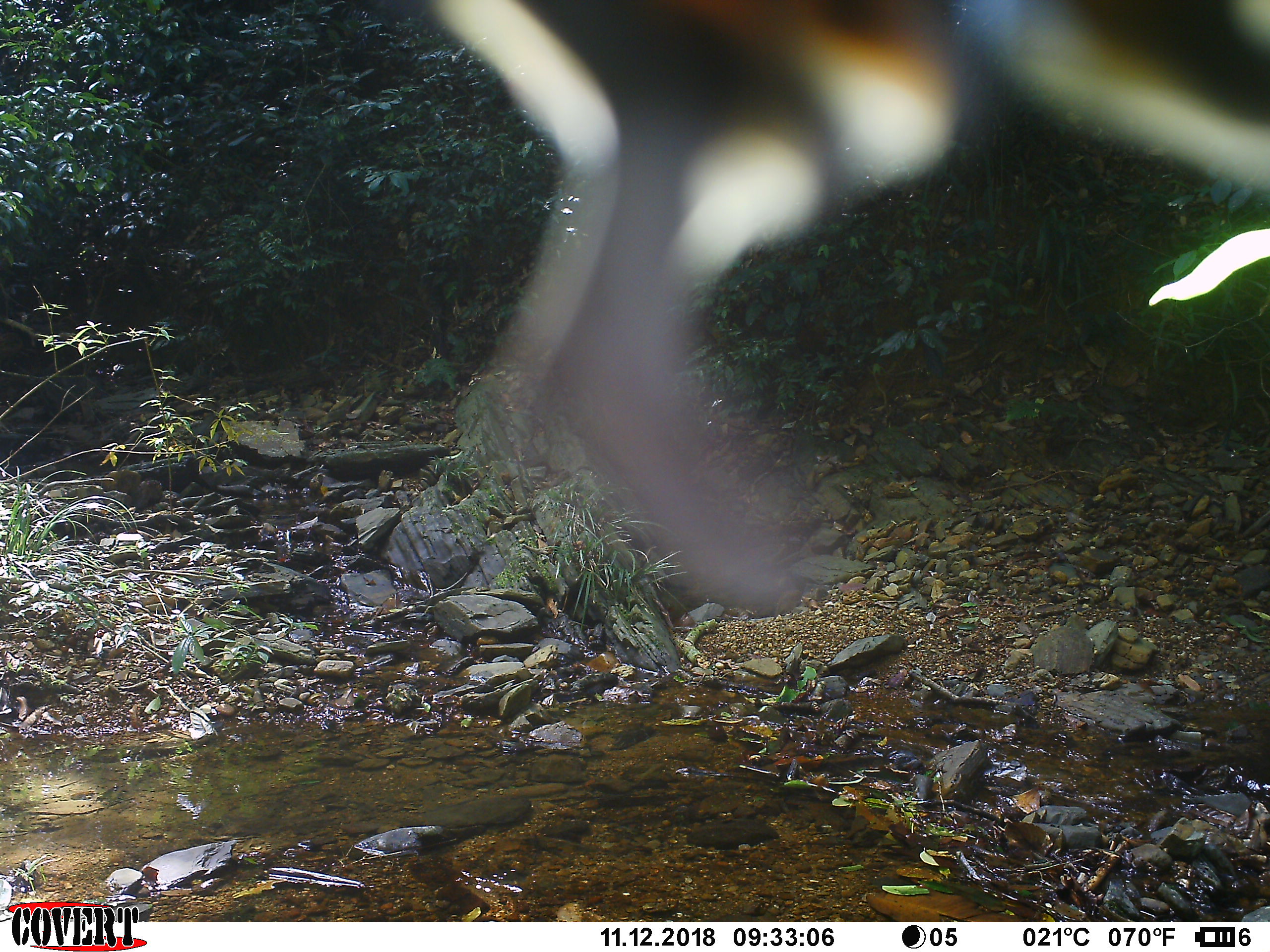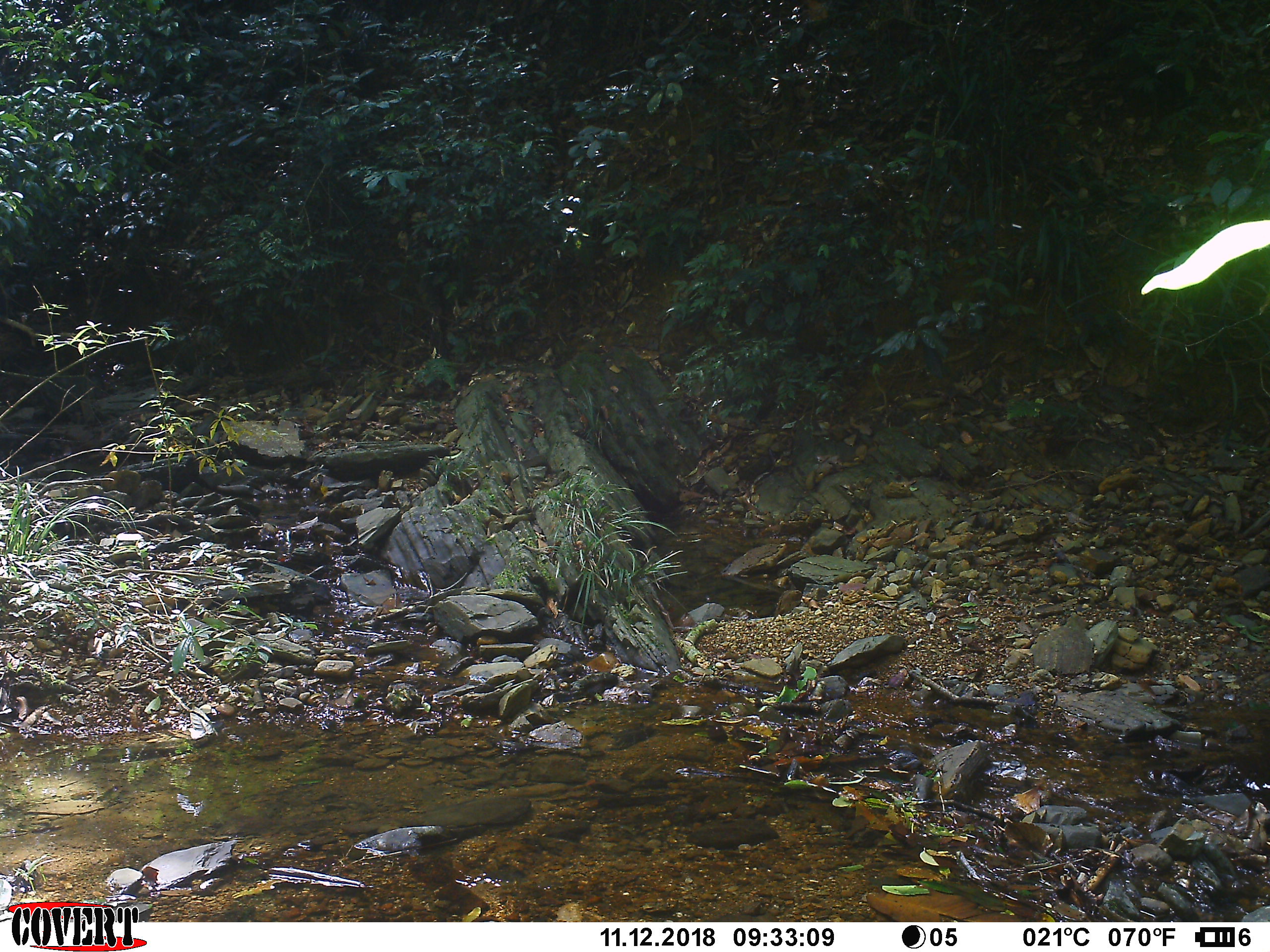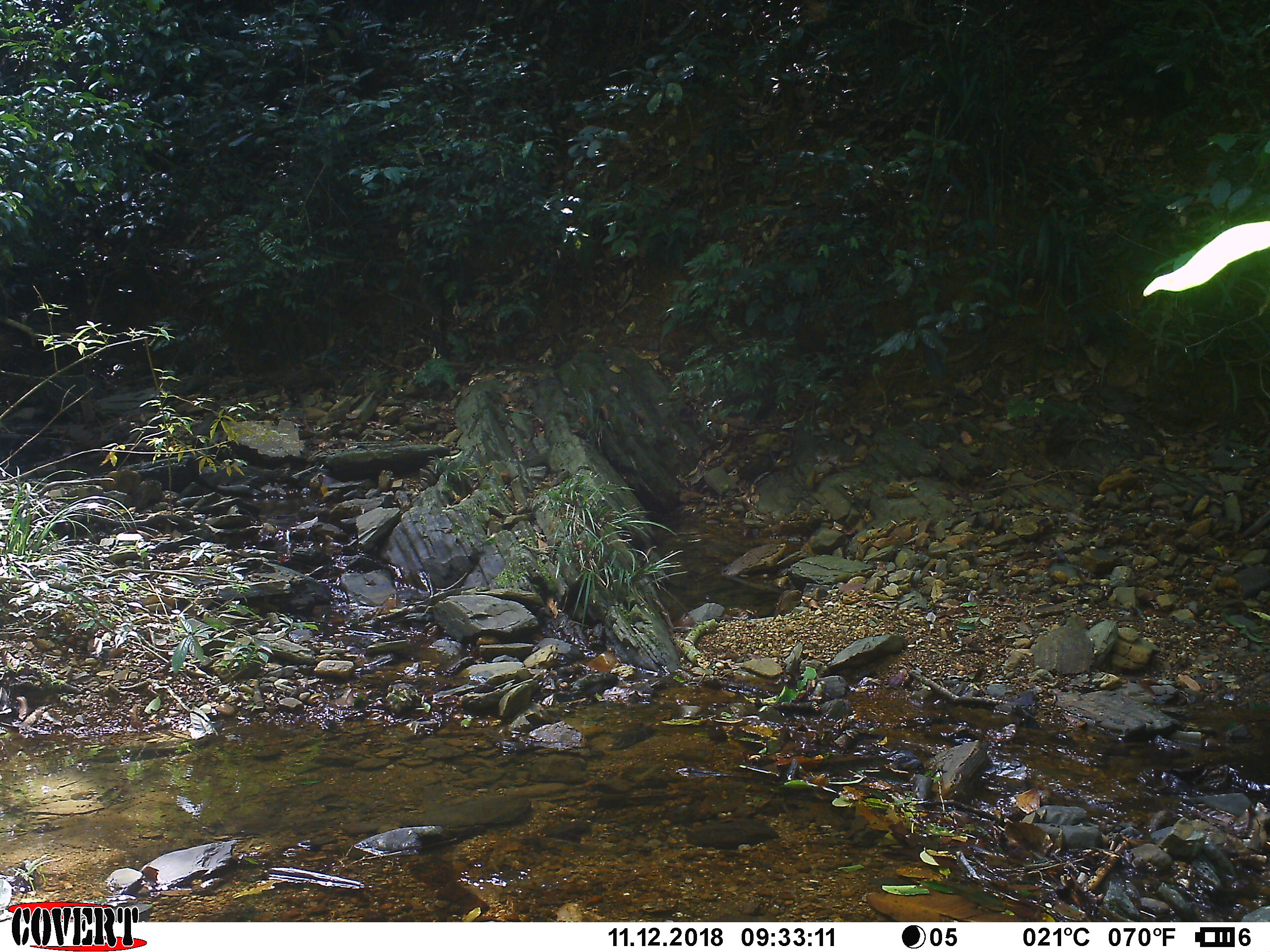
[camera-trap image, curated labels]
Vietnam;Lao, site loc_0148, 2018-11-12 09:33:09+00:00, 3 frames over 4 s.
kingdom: Animalia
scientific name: Animalia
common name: animal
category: unidentified animal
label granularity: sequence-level